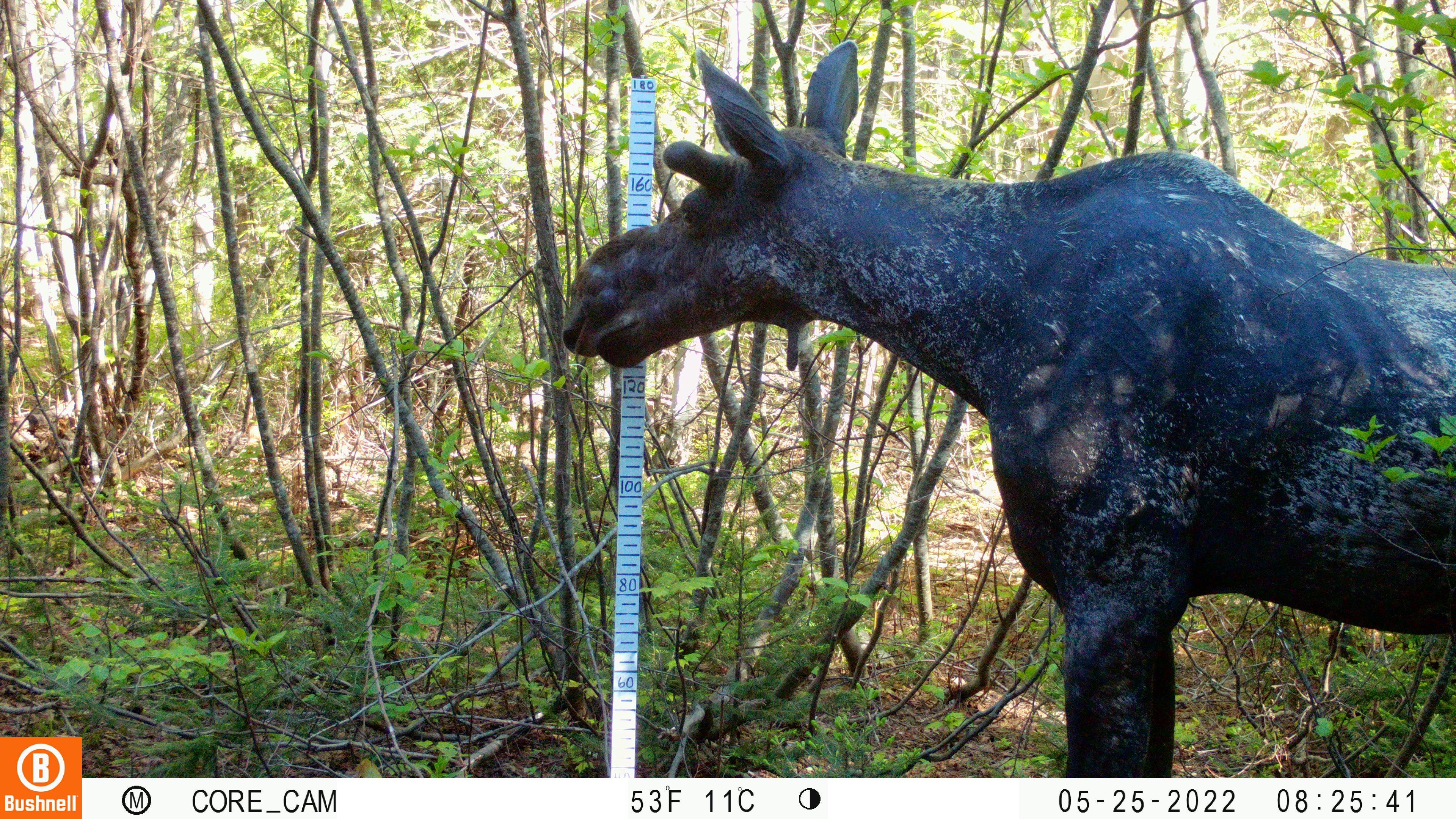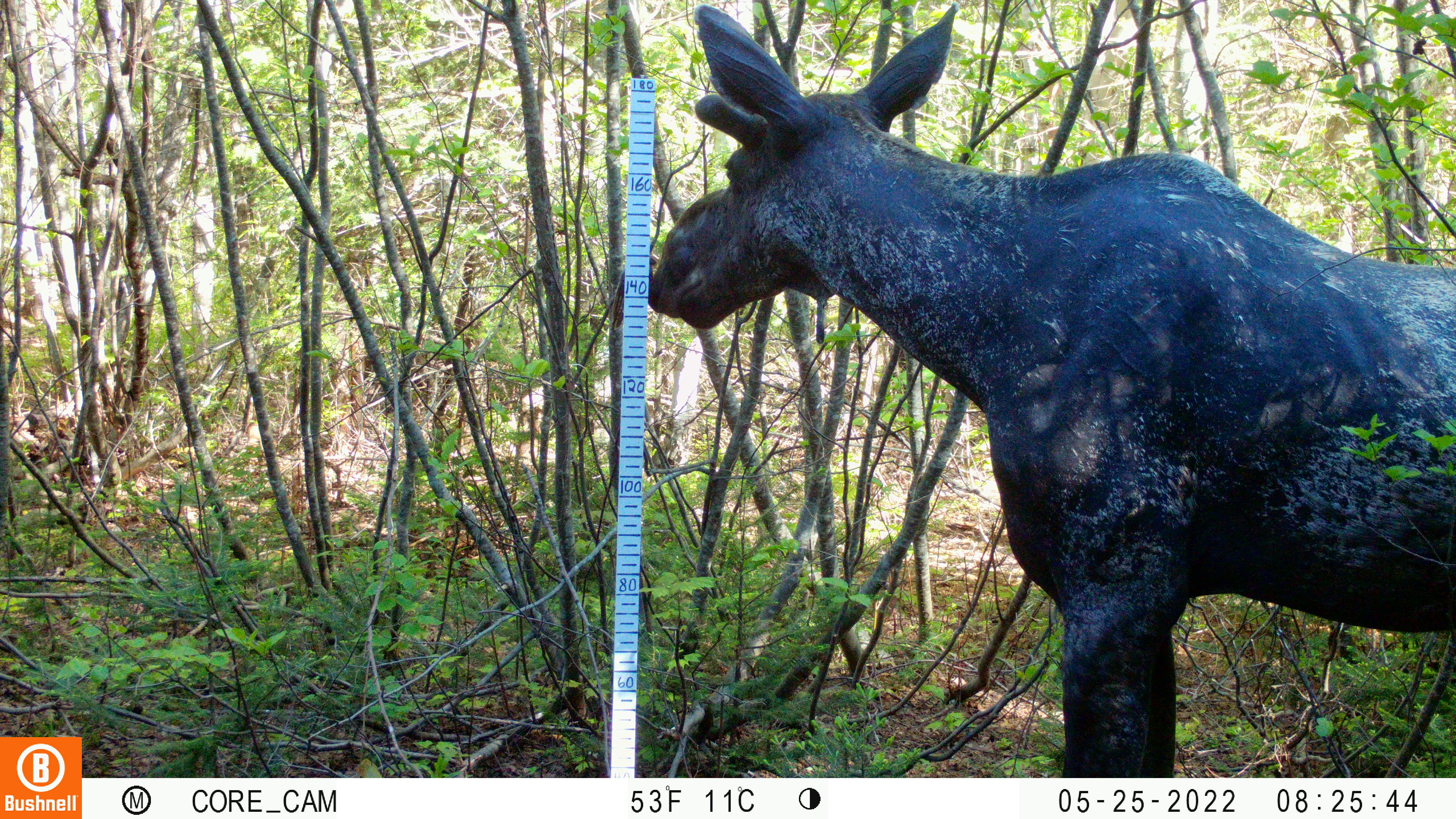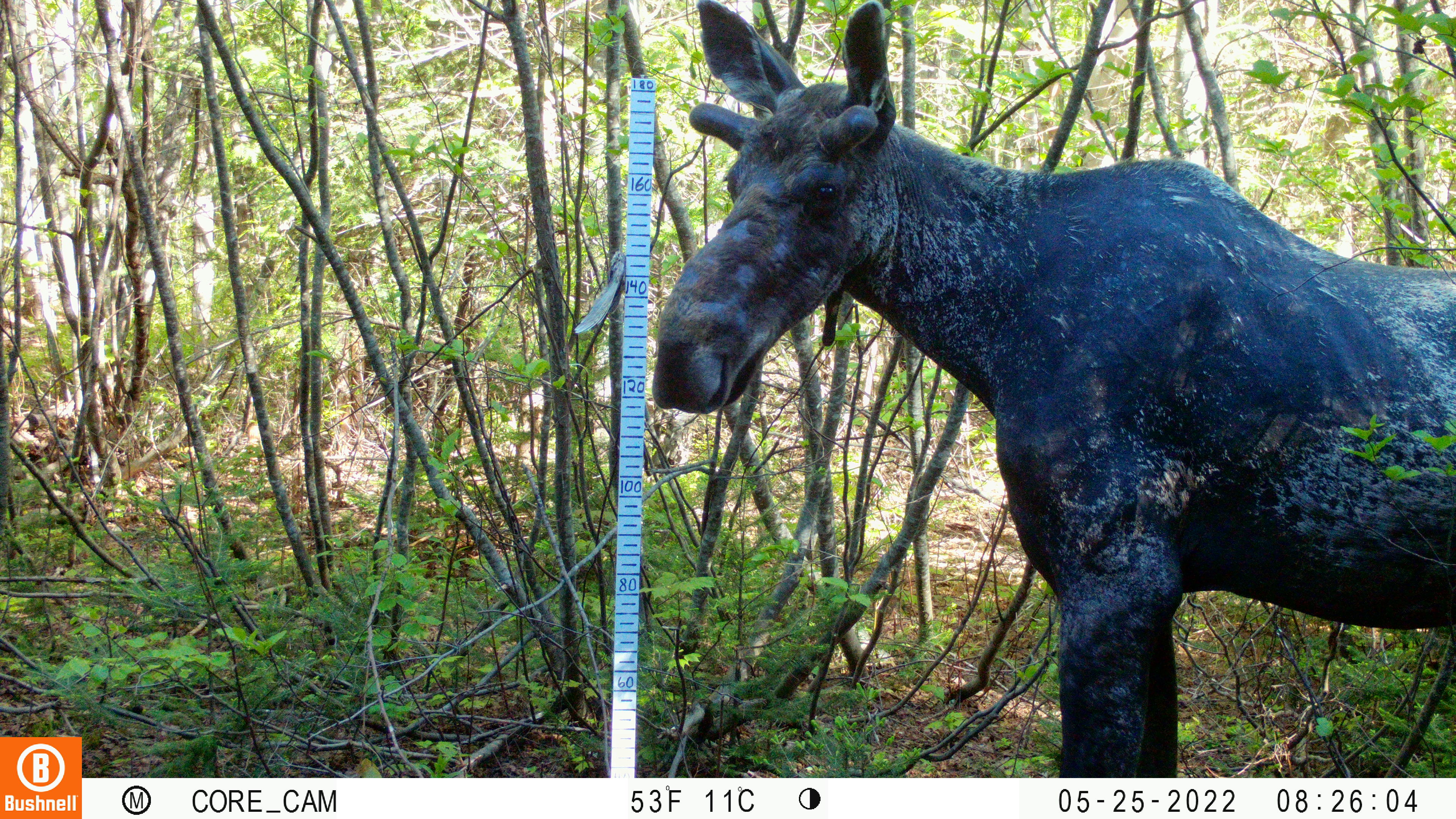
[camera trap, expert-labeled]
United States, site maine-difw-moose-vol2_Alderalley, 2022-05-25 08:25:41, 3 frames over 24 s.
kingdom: Animalia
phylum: Chordata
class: Mammalia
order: Artiodactyla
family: Cervidae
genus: Alces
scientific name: Alces alces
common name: moose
Moose (Alces alces).